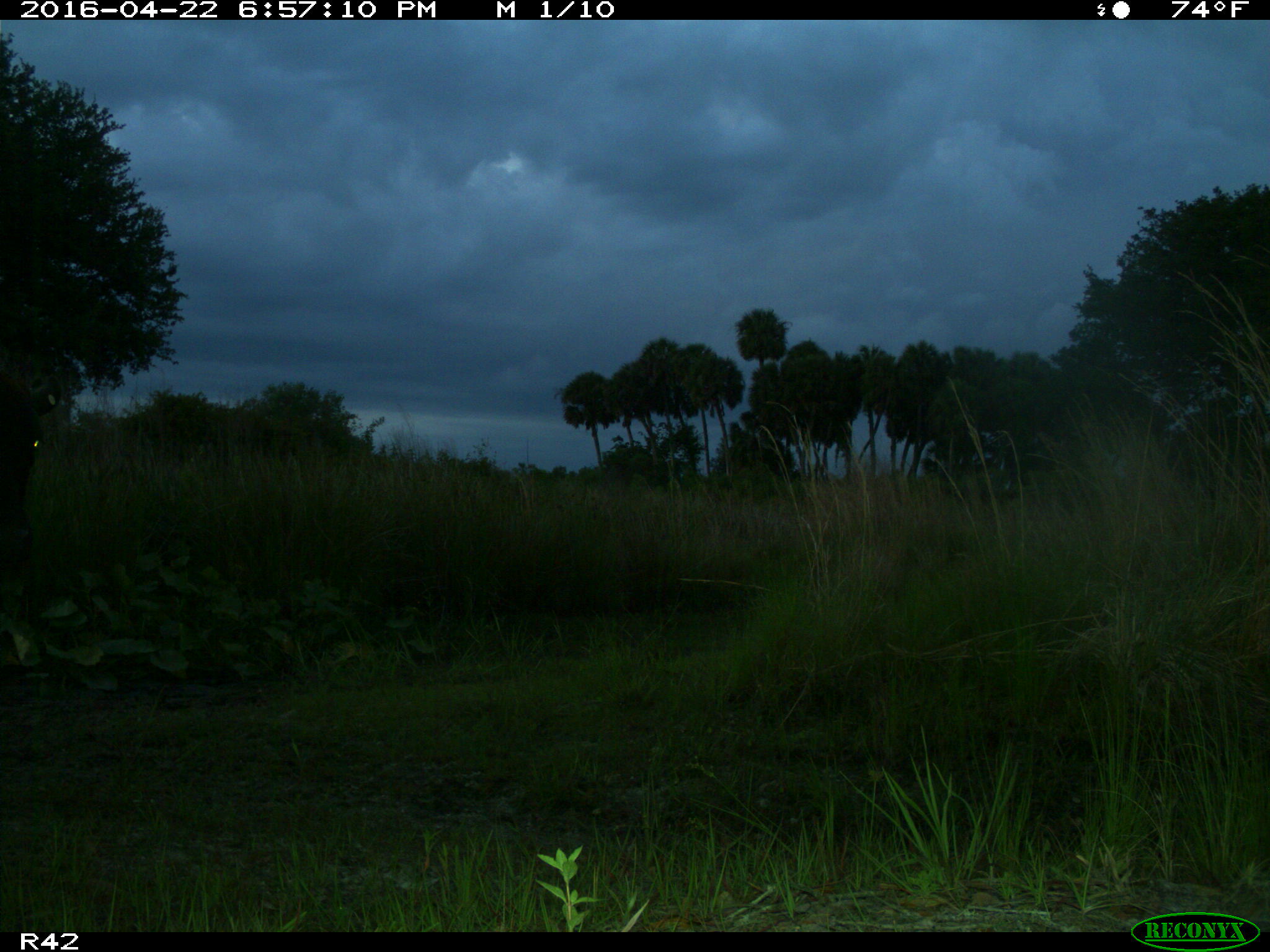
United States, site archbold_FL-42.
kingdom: Animalia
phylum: Chordata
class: Mammalia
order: Artiodactyla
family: Bovidae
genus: Bos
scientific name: Bos taurus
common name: domestic cow